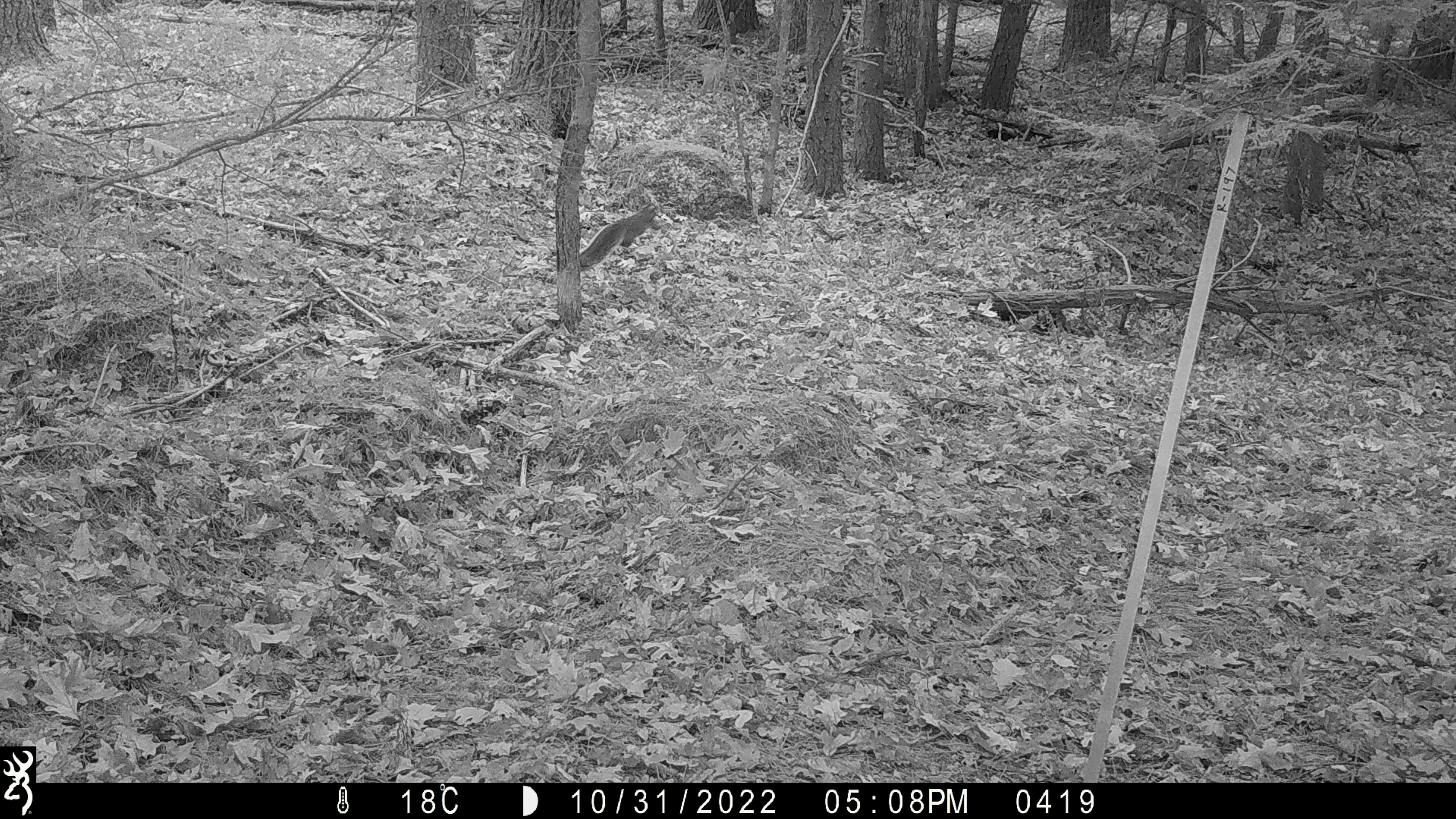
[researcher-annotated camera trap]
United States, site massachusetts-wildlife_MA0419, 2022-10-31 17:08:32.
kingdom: Animalia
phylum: Chordata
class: Mammalia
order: Rodentia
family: Sciuridae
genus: Sciurus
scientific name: Sciurus carolinensis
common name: gray squirrel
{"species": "gray squirrel (Sciurus carolinensis)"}